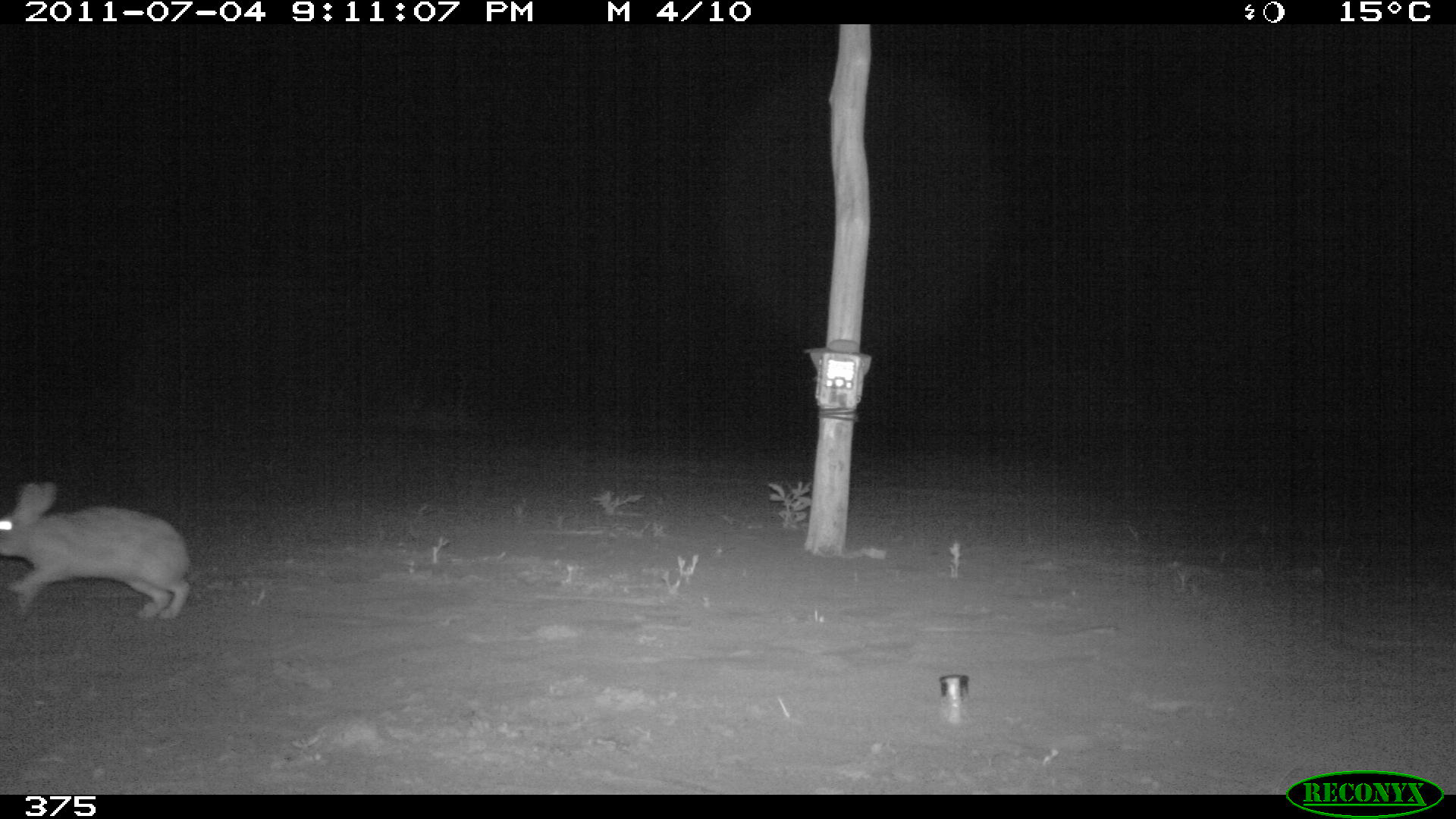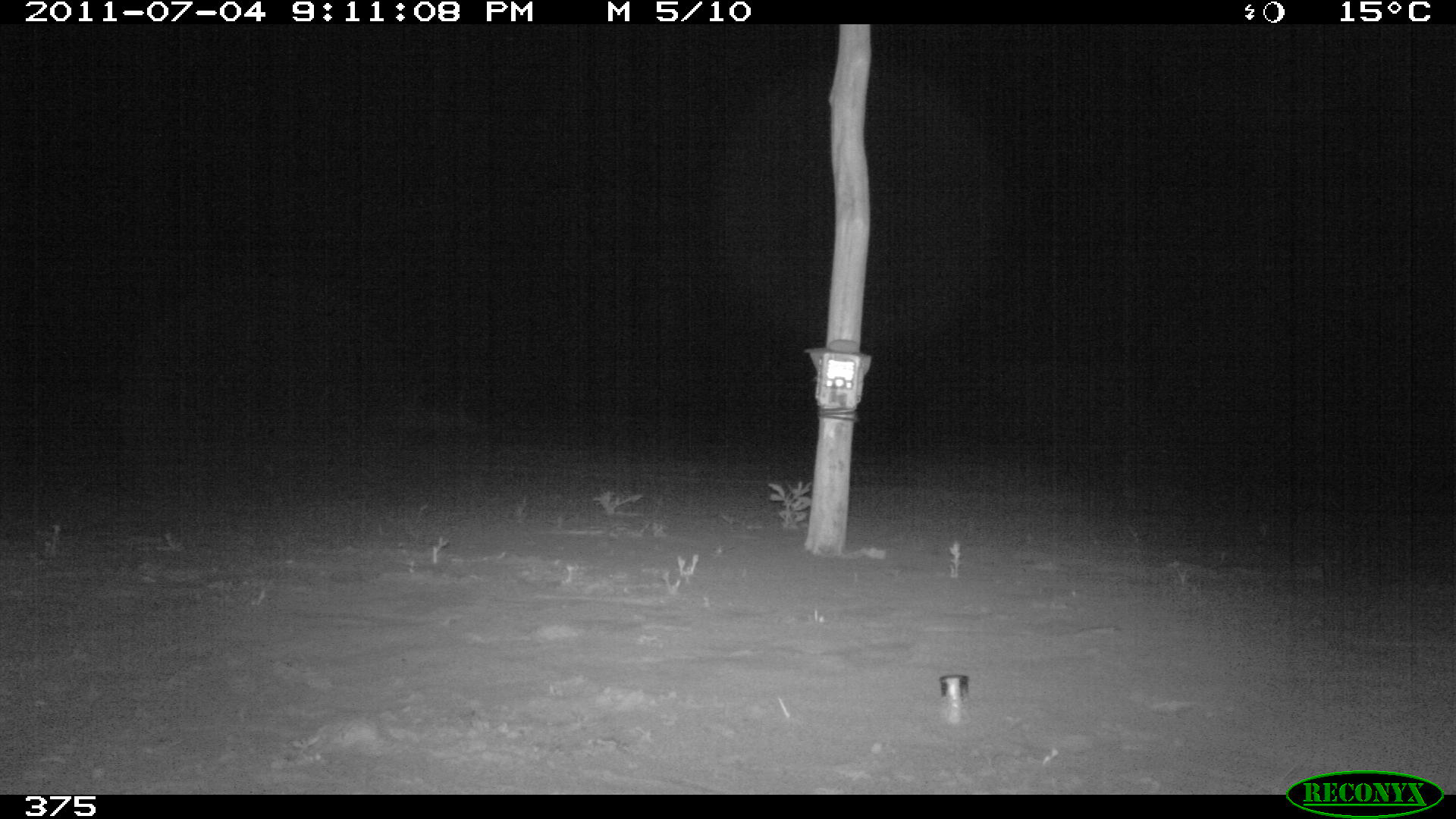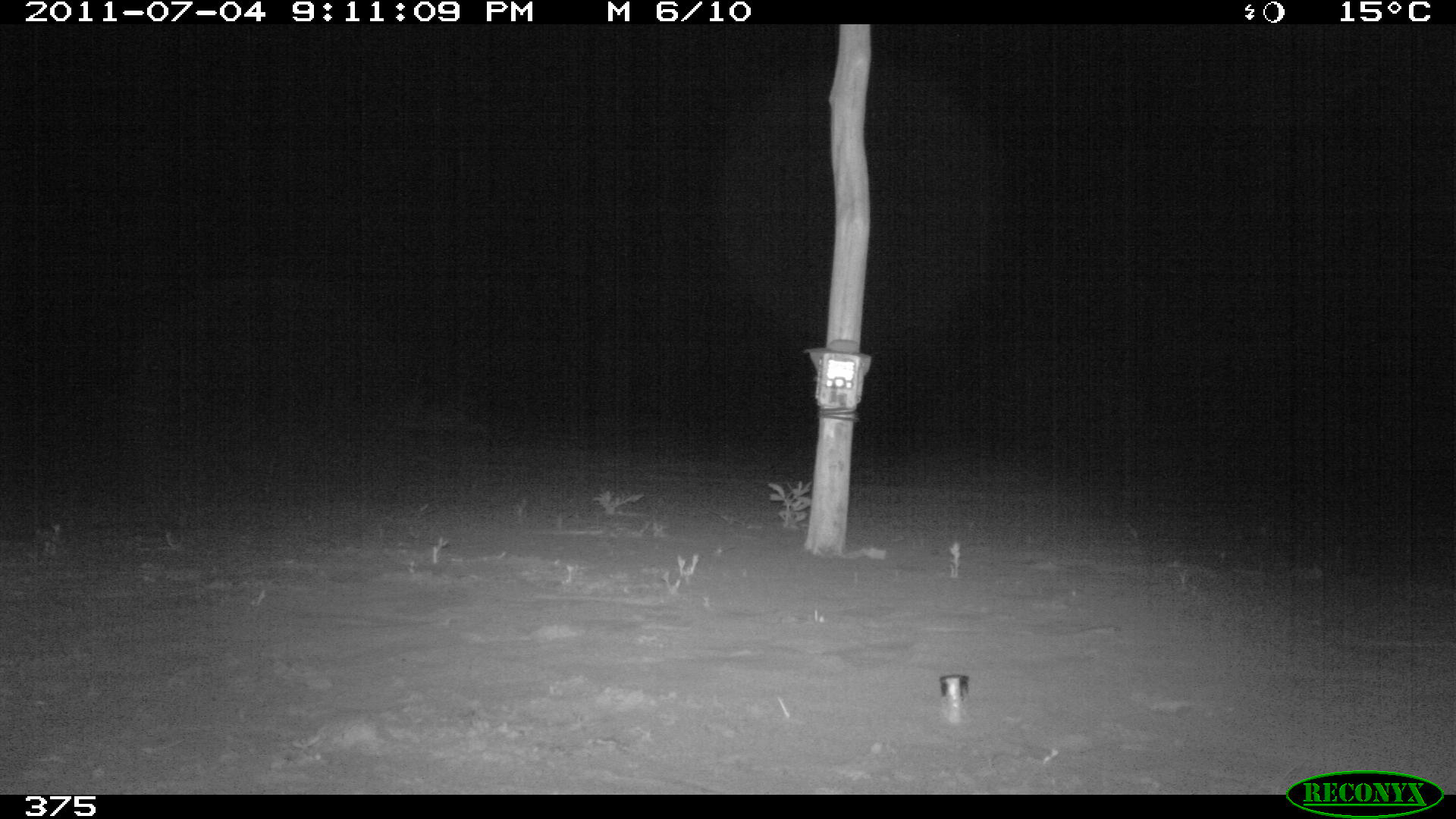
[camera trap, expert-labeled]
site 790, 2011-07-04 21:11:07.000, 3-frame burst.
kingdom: Animalia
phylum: Chordata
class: Mammalia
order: Lagomorpha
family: Leporidae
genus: Sylvilagus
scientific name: Sylvilagus brasiliensis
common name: tapeti